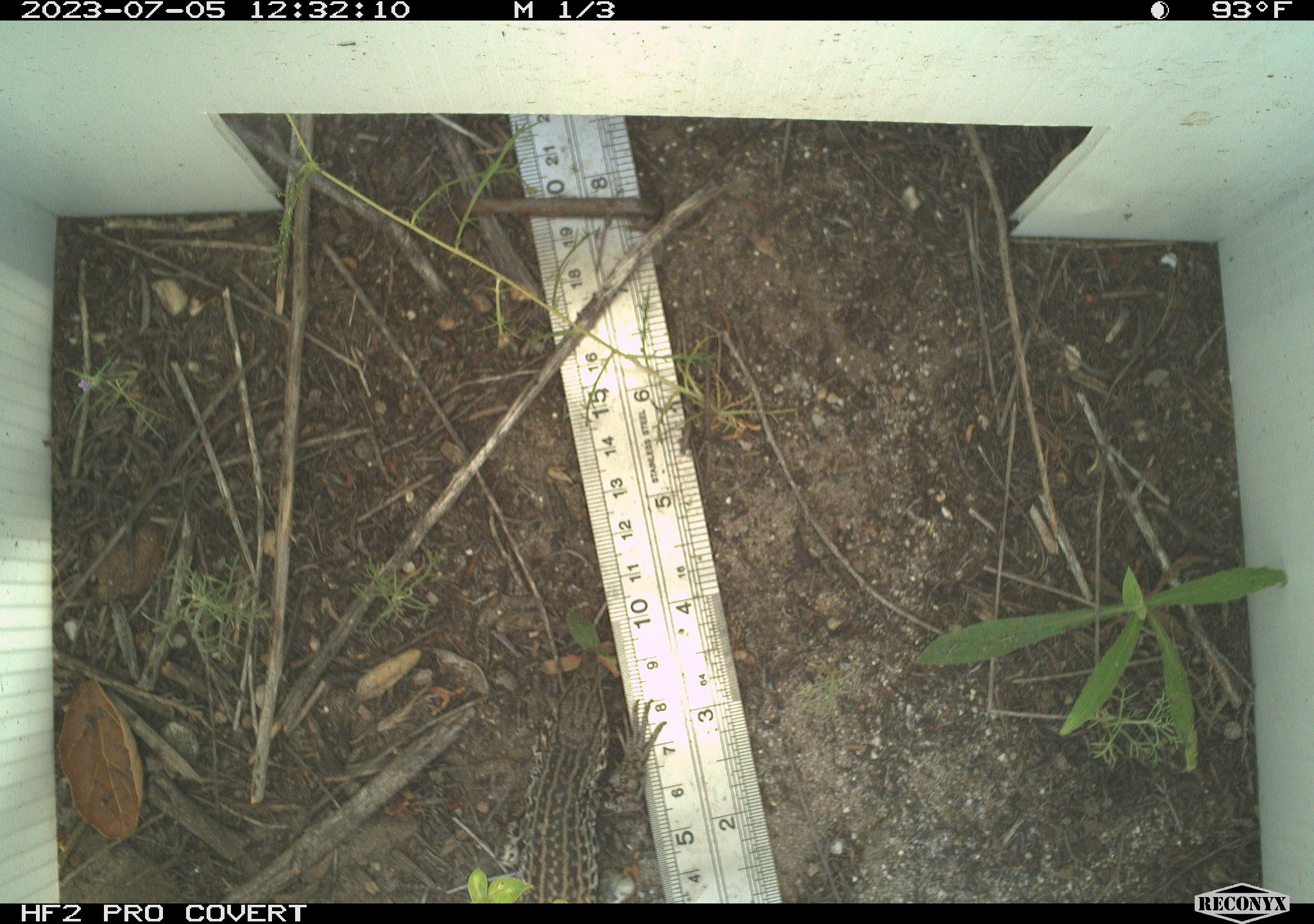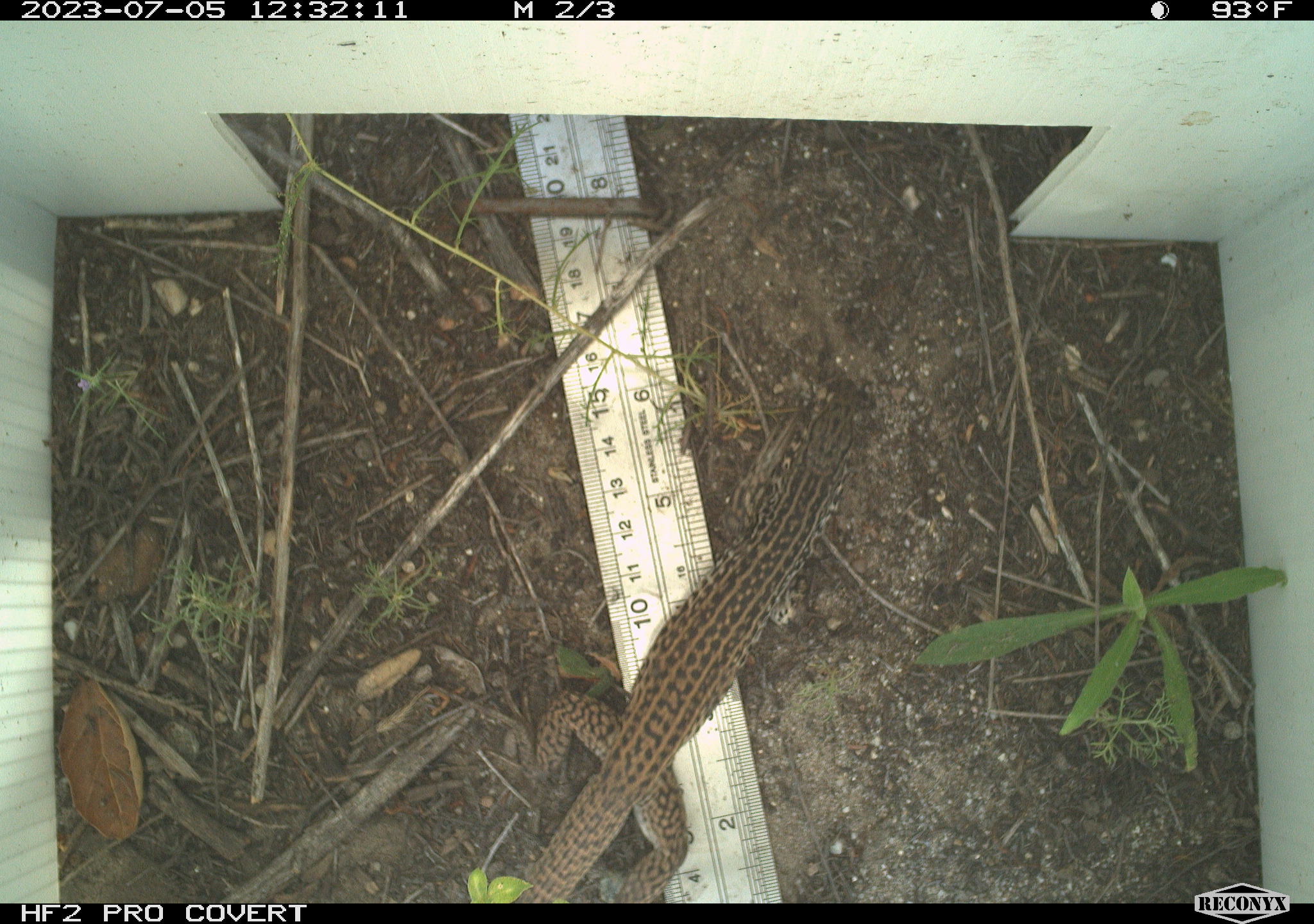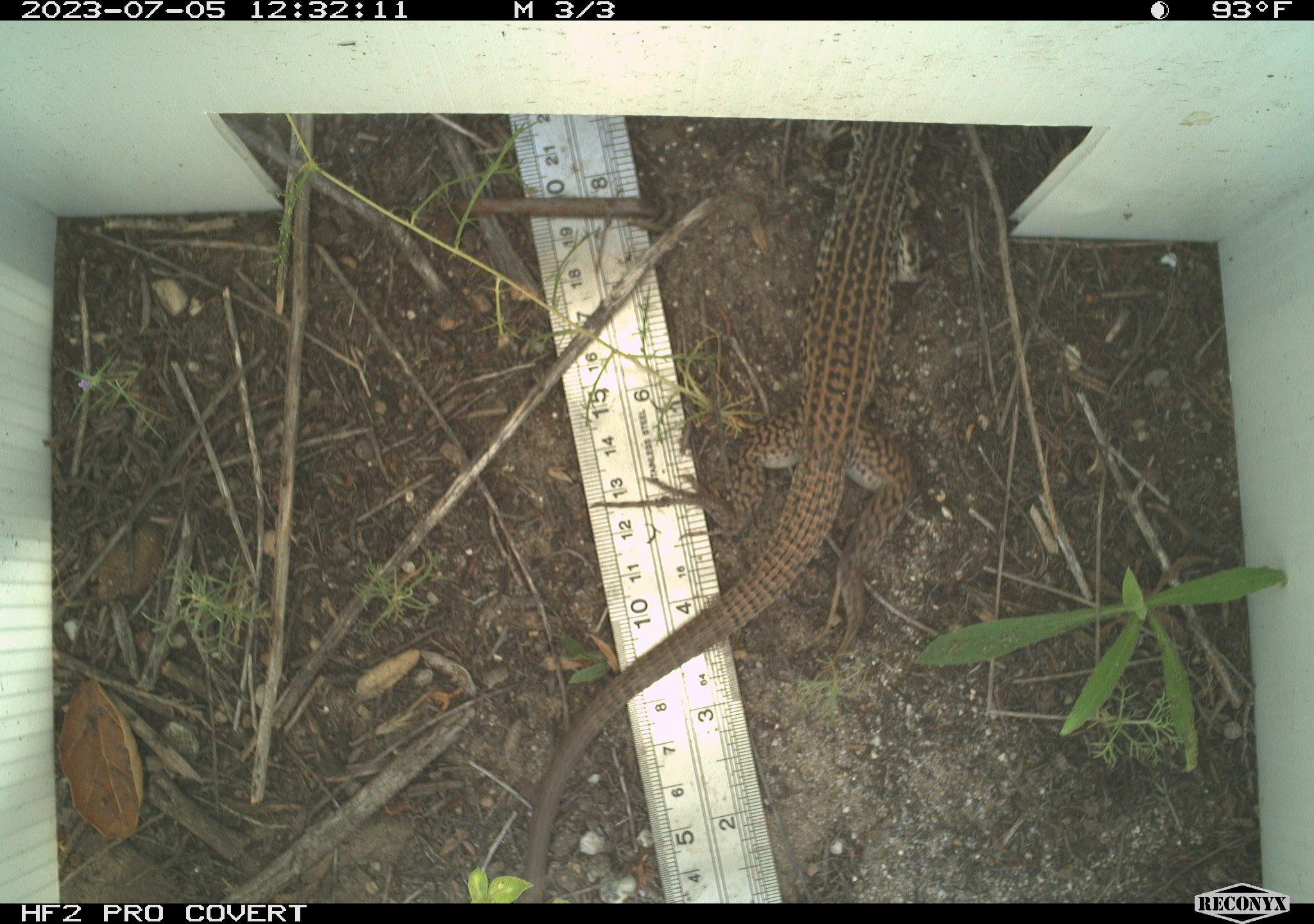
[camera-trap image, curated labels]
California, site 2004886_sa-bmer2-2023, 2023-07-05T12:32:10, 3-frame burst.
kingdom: Animalia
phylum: Chordata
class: Reptilia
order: Squamata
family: Teiidae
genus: Aspidoscelis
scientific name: Aspidoscelis tigris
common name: western whiptail